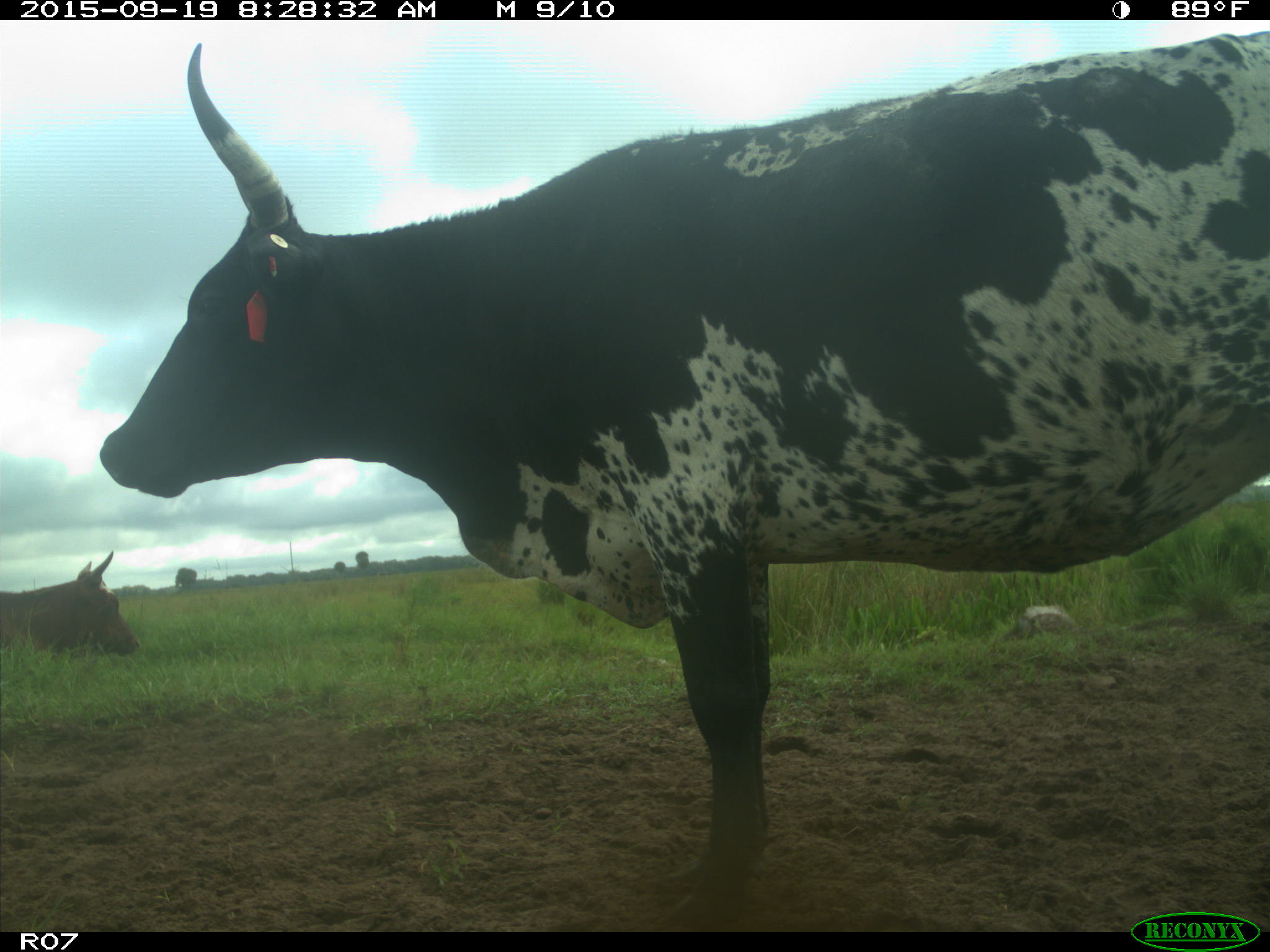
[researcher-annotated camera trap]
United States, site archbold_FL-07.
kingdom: Animalia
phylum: Chordata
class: Mammalia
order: Artiodactyla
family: Bovidae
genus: Bos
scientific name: Bos taurus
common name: domestic cow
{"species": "Bos taurus (domestic cow)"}